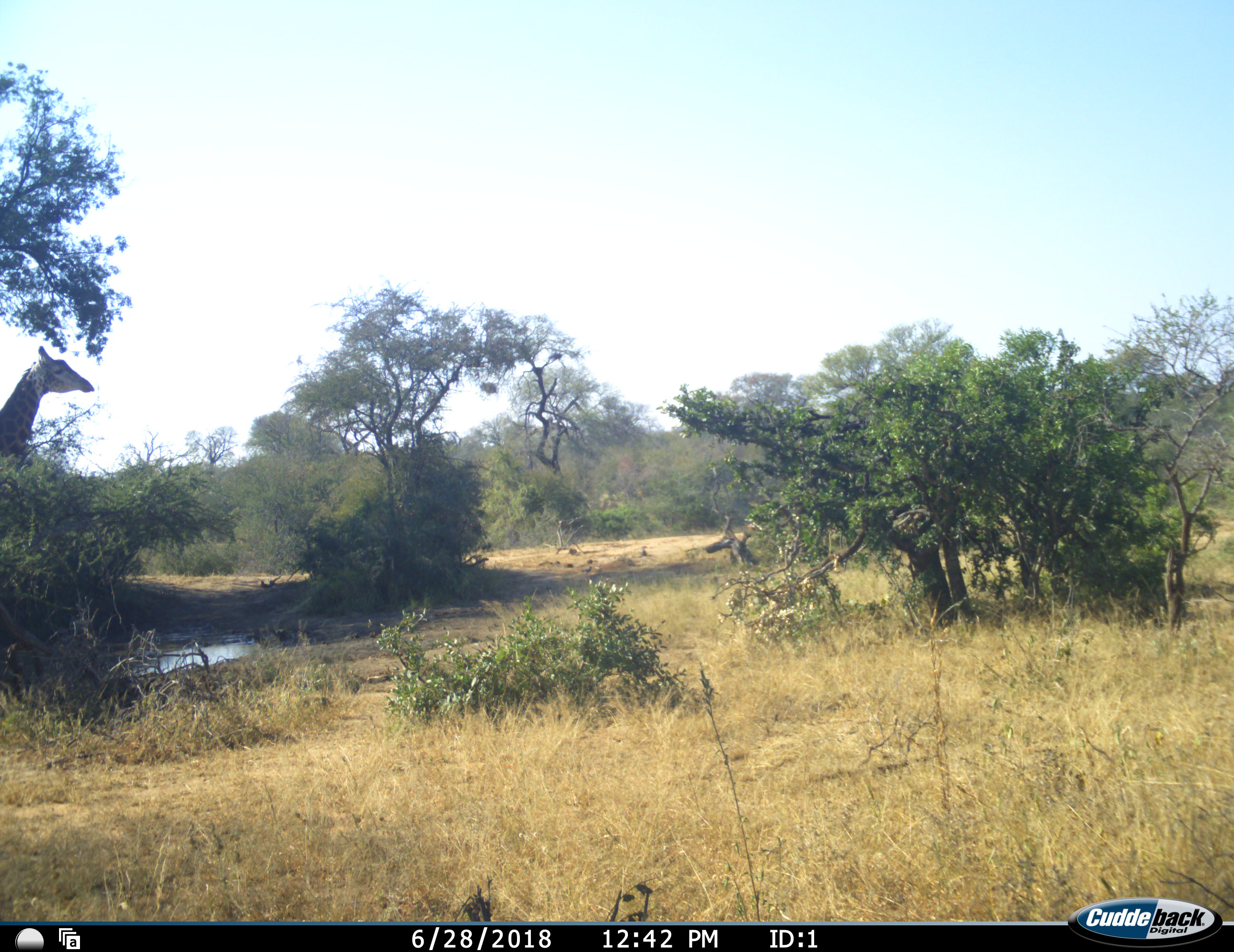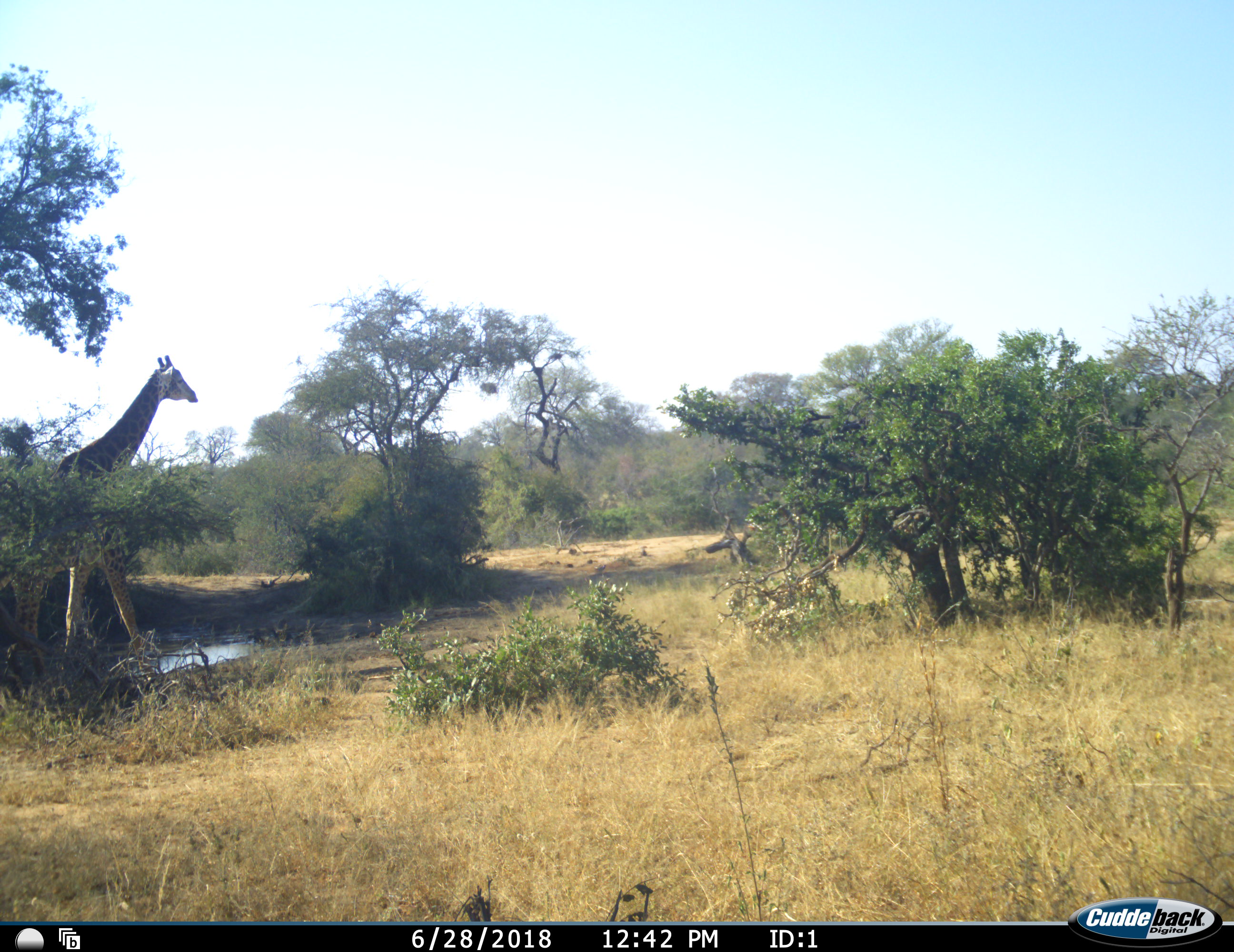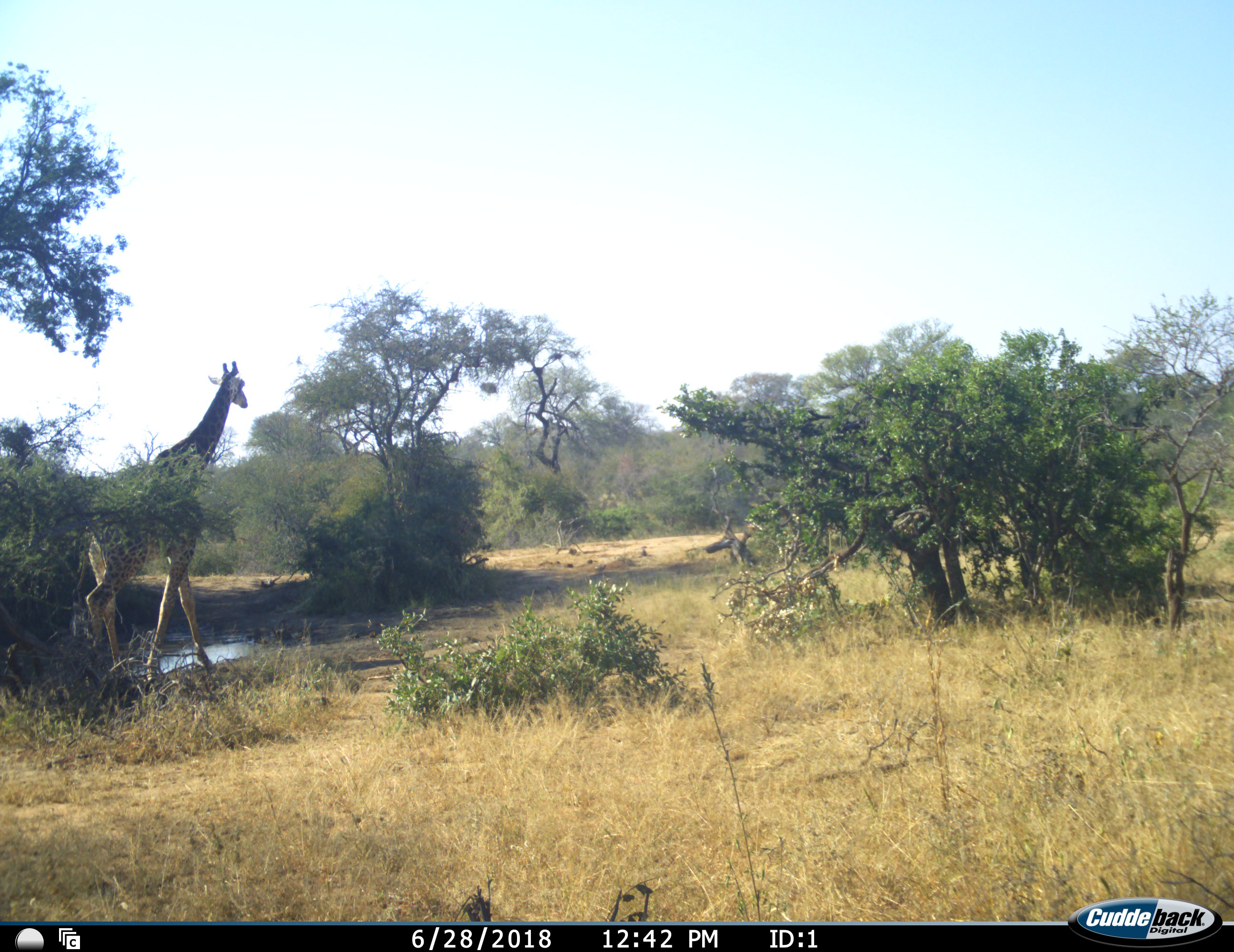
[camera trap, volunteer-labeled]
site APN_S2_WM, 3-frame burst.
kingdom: Animalia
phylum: Chordata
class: Mammalia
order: Artiodactyla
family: Giraffidae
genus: Giraffa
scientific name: Giraffa camelopardalis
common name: giraffe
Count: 1.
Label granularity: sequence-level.